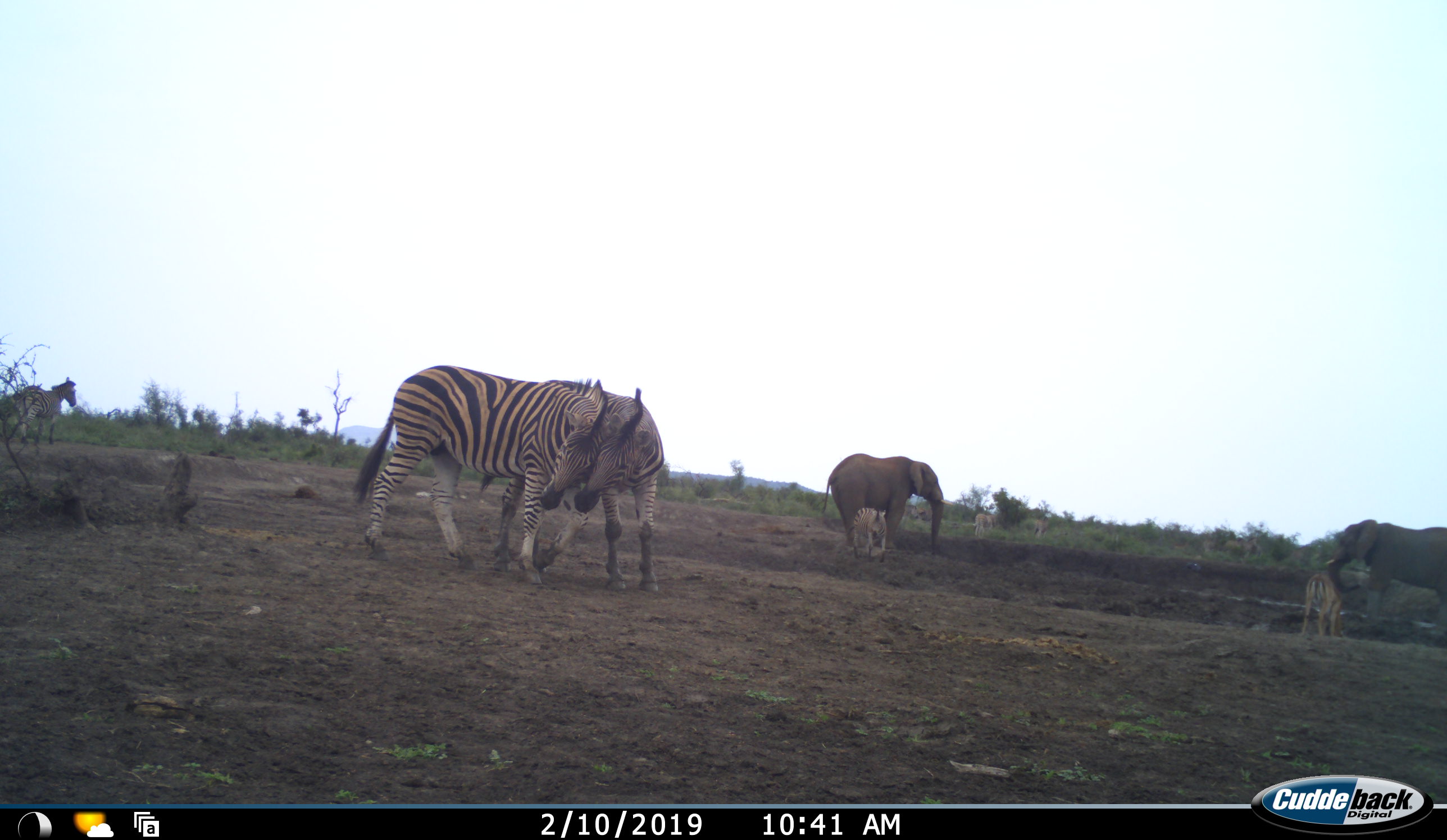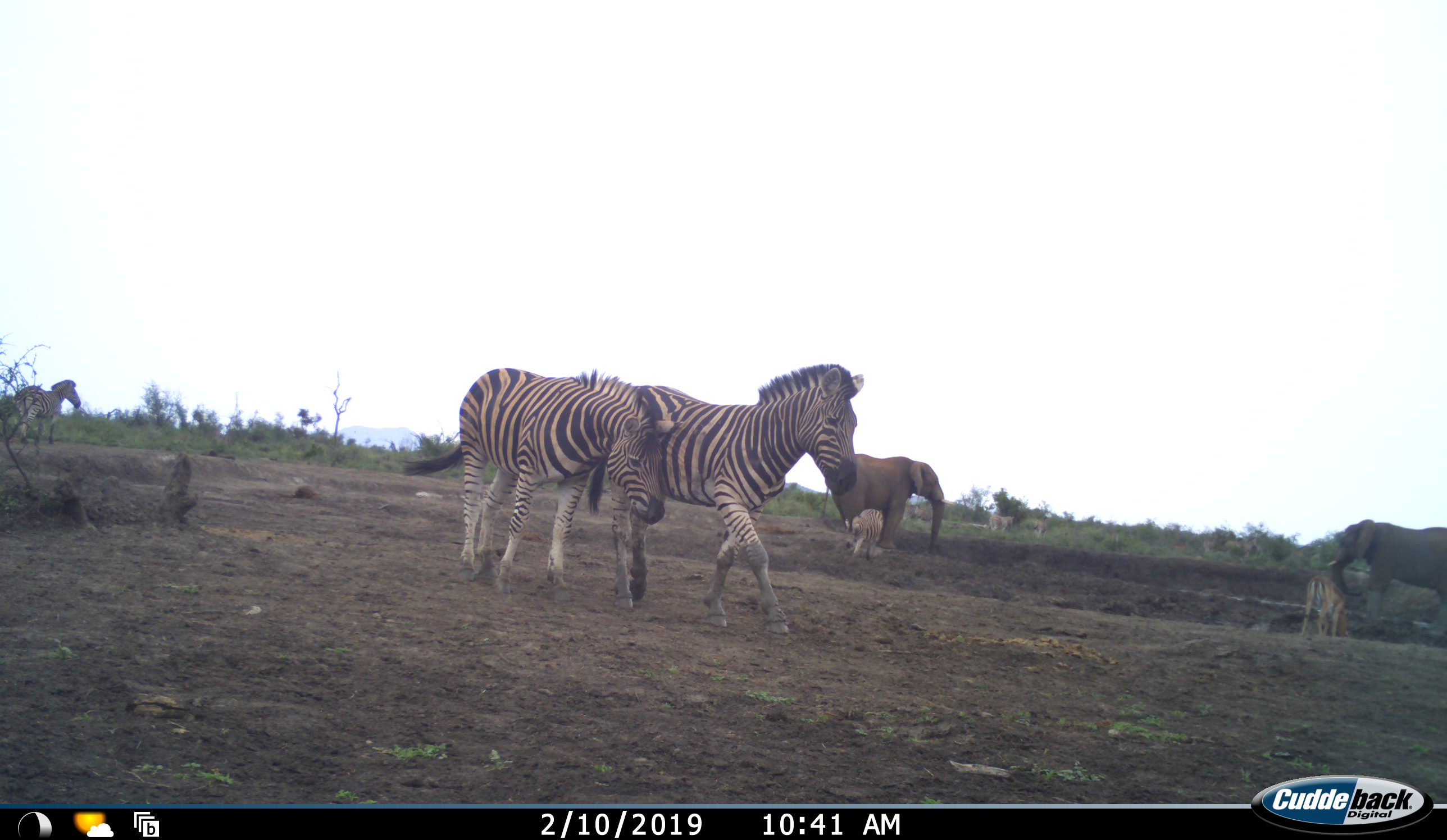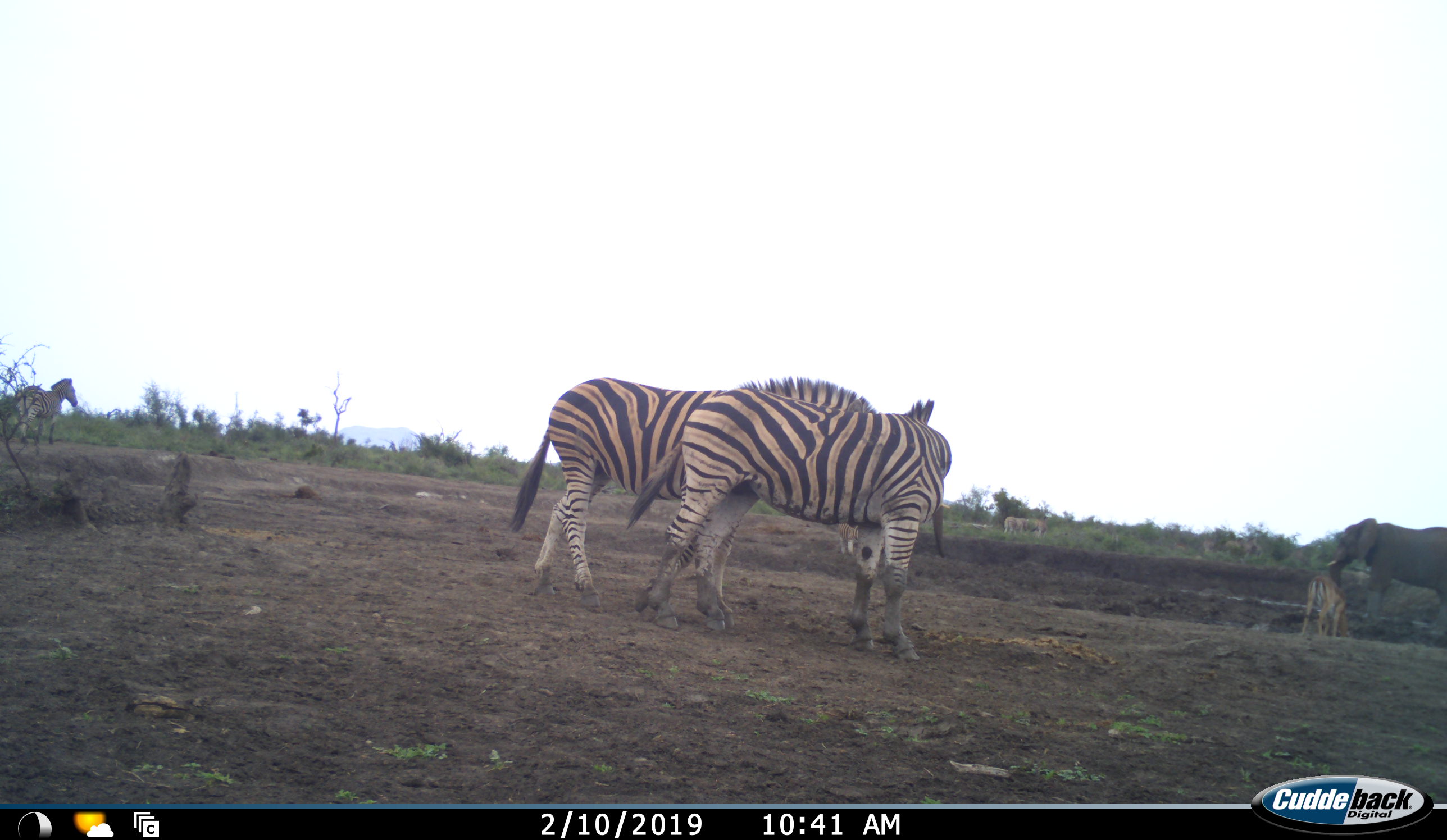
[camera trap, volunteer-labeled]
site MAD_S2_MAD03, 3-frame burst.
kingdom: Animalia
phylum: Chordata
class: Mammalia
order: Proboscidea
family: Elephantidae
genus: Loxodonta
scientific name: Loxodonta africana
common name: african bush elephant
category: elephant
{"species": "elephant (african bush elephant) (Loxodonta africana)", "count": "2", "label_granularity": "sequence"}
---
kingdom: Animalia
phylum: Chordata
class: Mammalia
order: Perissodactyla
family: Equidae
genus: Equus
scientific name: Equus quagga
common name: plains zebra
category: zebraplains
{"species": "zebraplains (plains zebra) (Equus quagga)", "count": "6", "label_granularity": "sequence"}